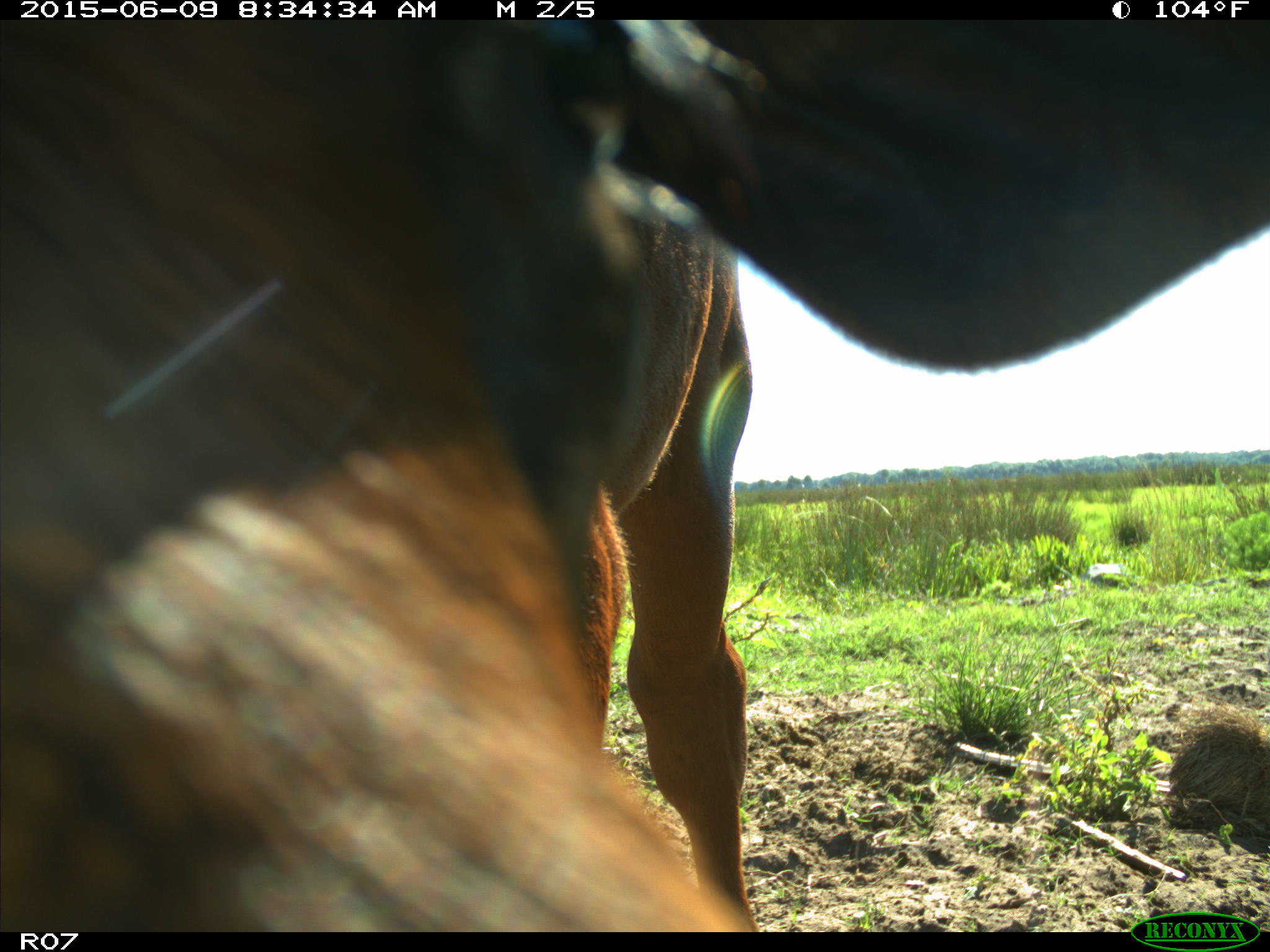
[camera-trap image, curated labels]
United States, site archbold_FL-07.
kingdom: Animalia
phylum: Chordata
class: Mammalia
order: Artiodactyla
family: Bovidae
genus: Bos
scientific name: Bos taurus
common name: domestic cow